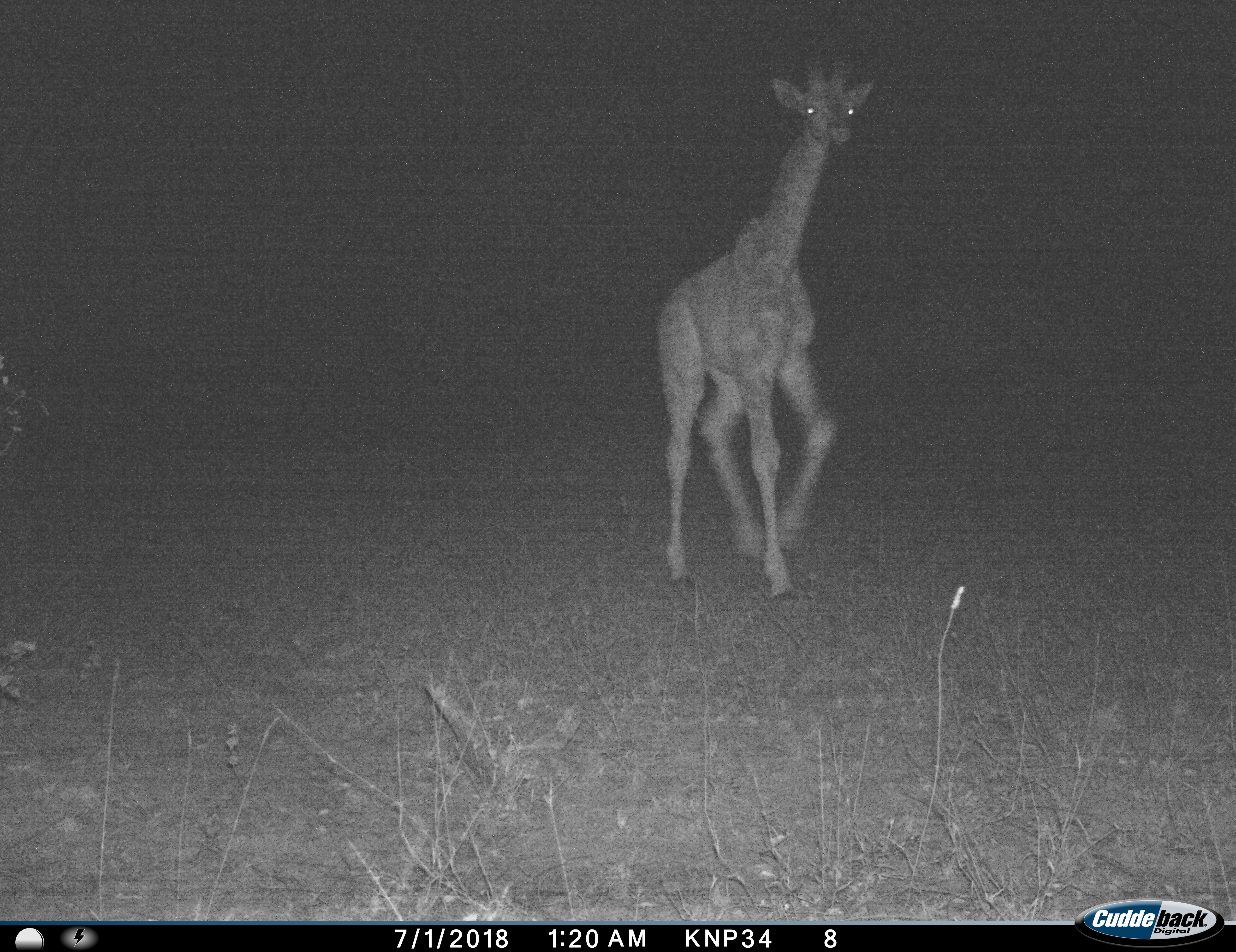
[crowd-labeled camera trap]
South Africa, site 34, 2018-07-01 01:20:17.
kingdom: Animalia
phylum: Chordata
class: Mammalia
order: Artiodactyla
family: Giraffidae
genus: Giraffa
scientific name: Giraffa camelopardalis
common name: giraffe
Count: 1.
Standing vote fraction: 10%.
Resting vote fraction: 0%.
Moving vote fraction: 100%.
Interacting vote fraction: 0%.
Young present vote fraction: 30%.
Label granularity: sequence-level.